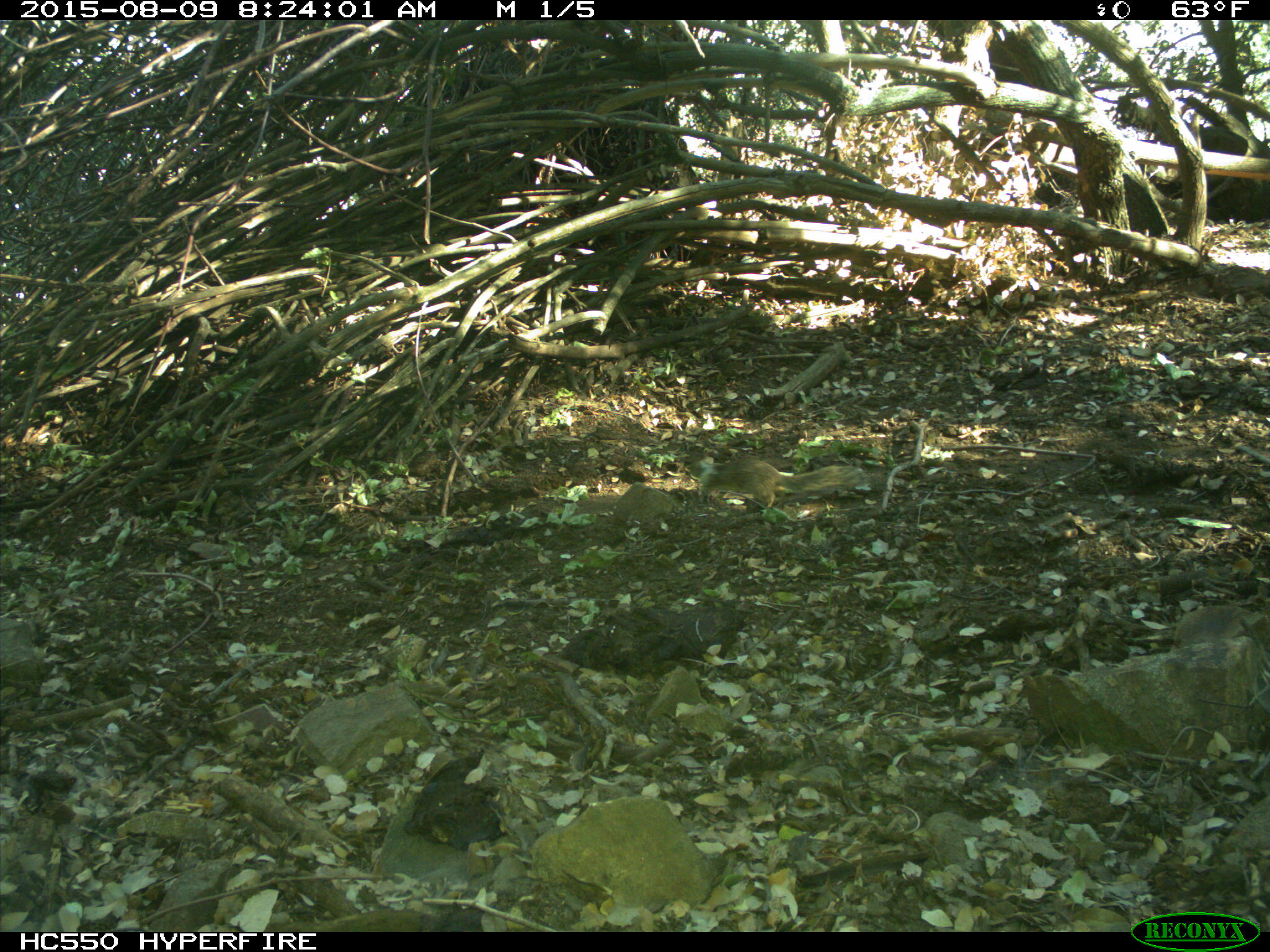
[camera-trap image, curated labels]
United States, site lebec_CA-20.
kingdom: Animalia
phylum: Chordata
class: Mammalia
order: Rodentia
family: Sciuridae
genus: Otospermophilus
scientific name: Otospermophilus beecheyi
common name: california ground squirrel